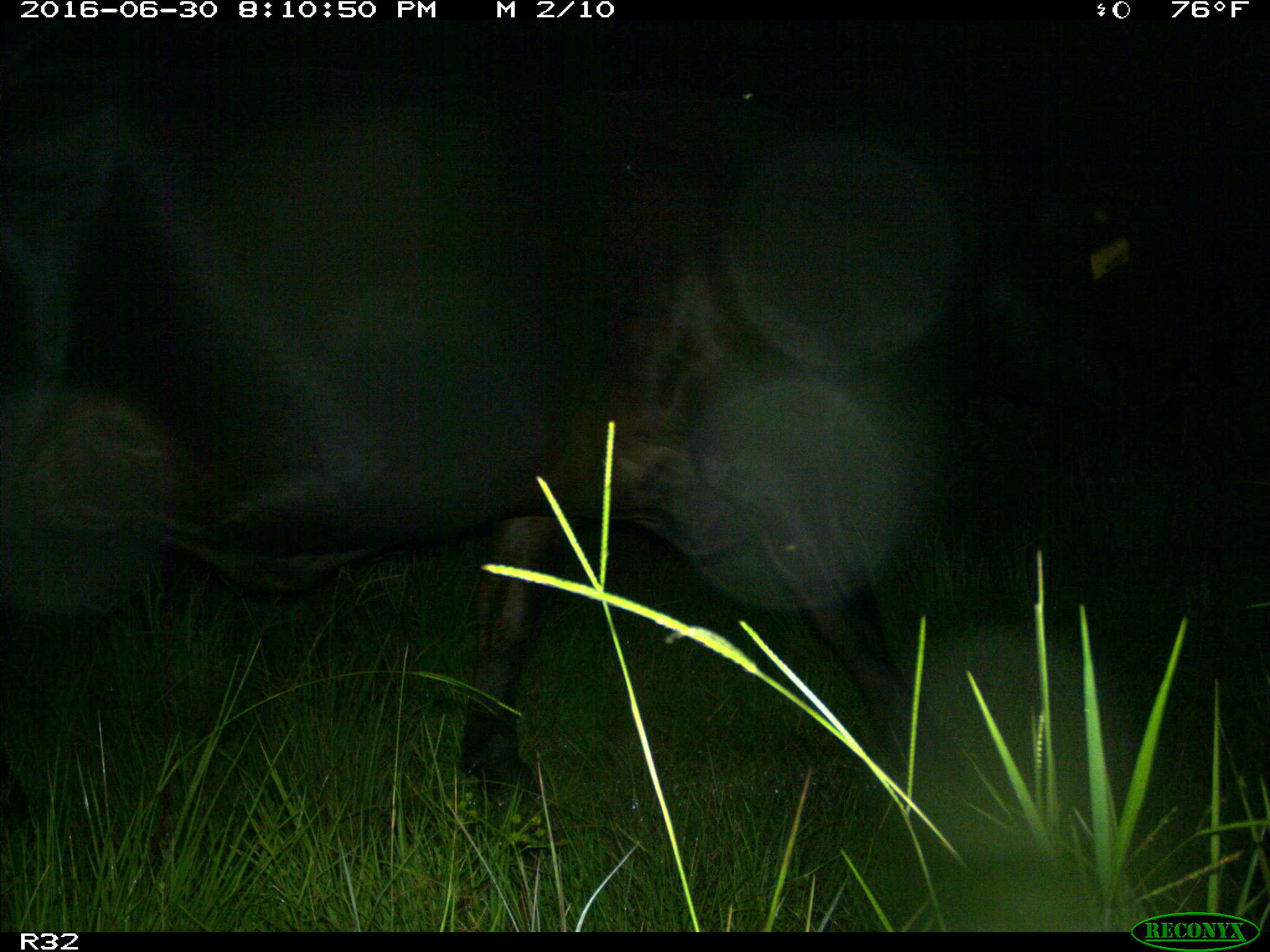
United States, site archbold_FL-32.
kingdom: Animalia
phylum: Chordata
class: Mammalia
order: Artiodactyla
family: Bovidae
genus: Bos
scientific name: Bos taurus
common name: domestic cow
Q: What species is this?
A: Bos taurus (domestic cow).